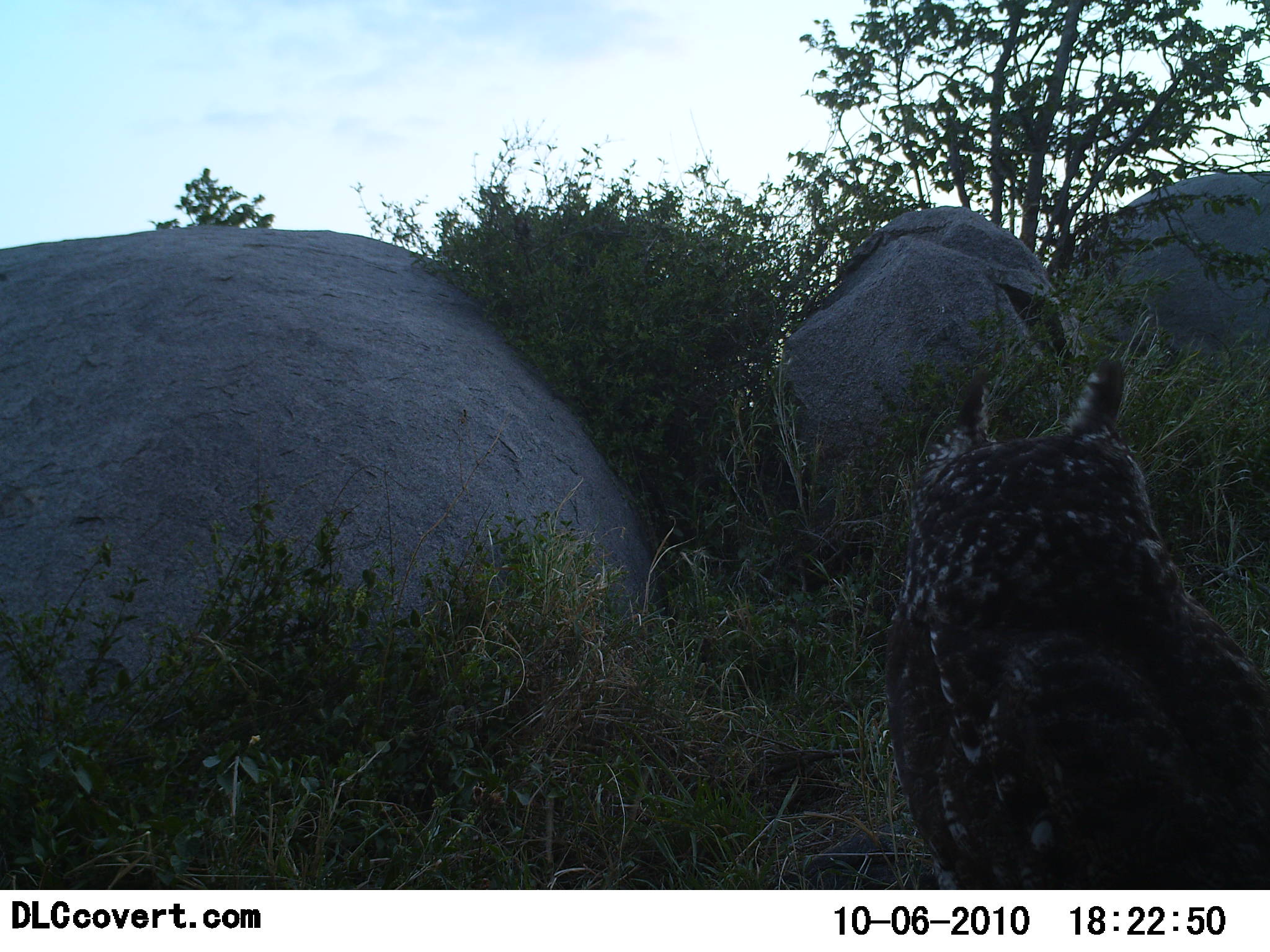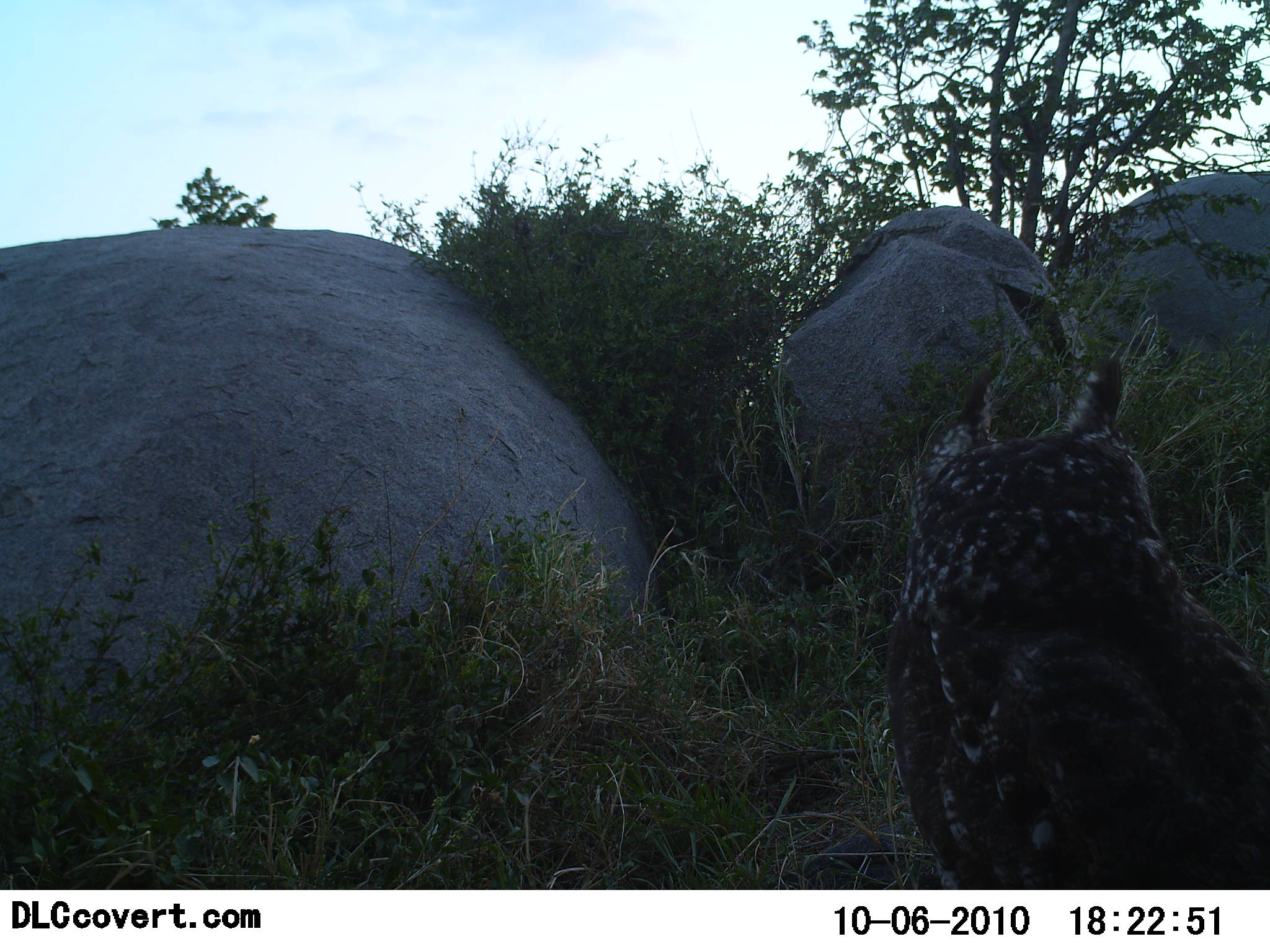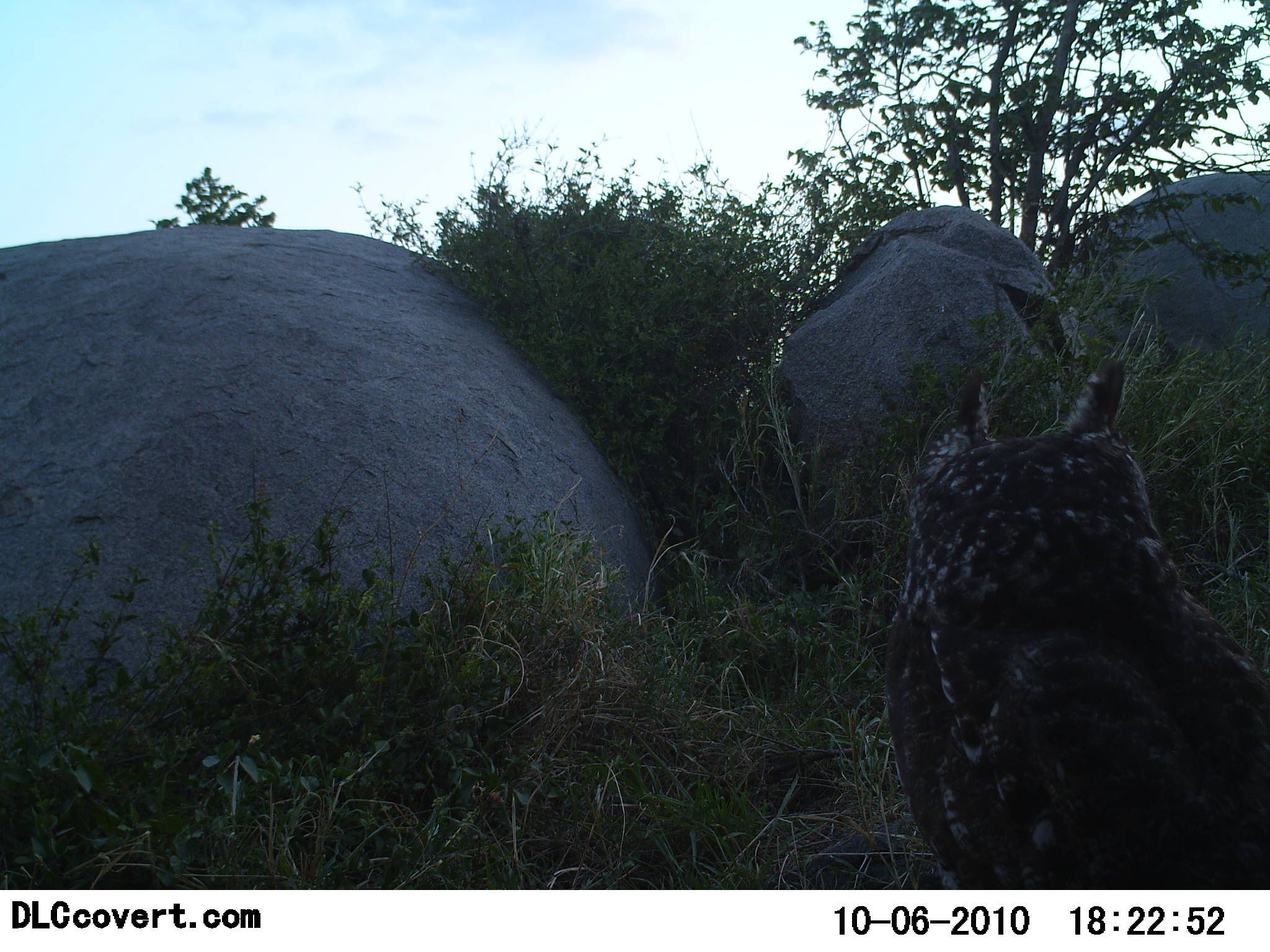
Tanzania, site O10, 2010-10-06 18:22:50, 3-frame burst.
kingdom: Animalia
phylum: Chordata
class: Aves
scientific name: Aves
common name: bird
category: otherbird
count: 1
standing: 82%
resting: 18%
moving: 0%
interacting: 0%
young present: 0%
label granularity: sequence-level